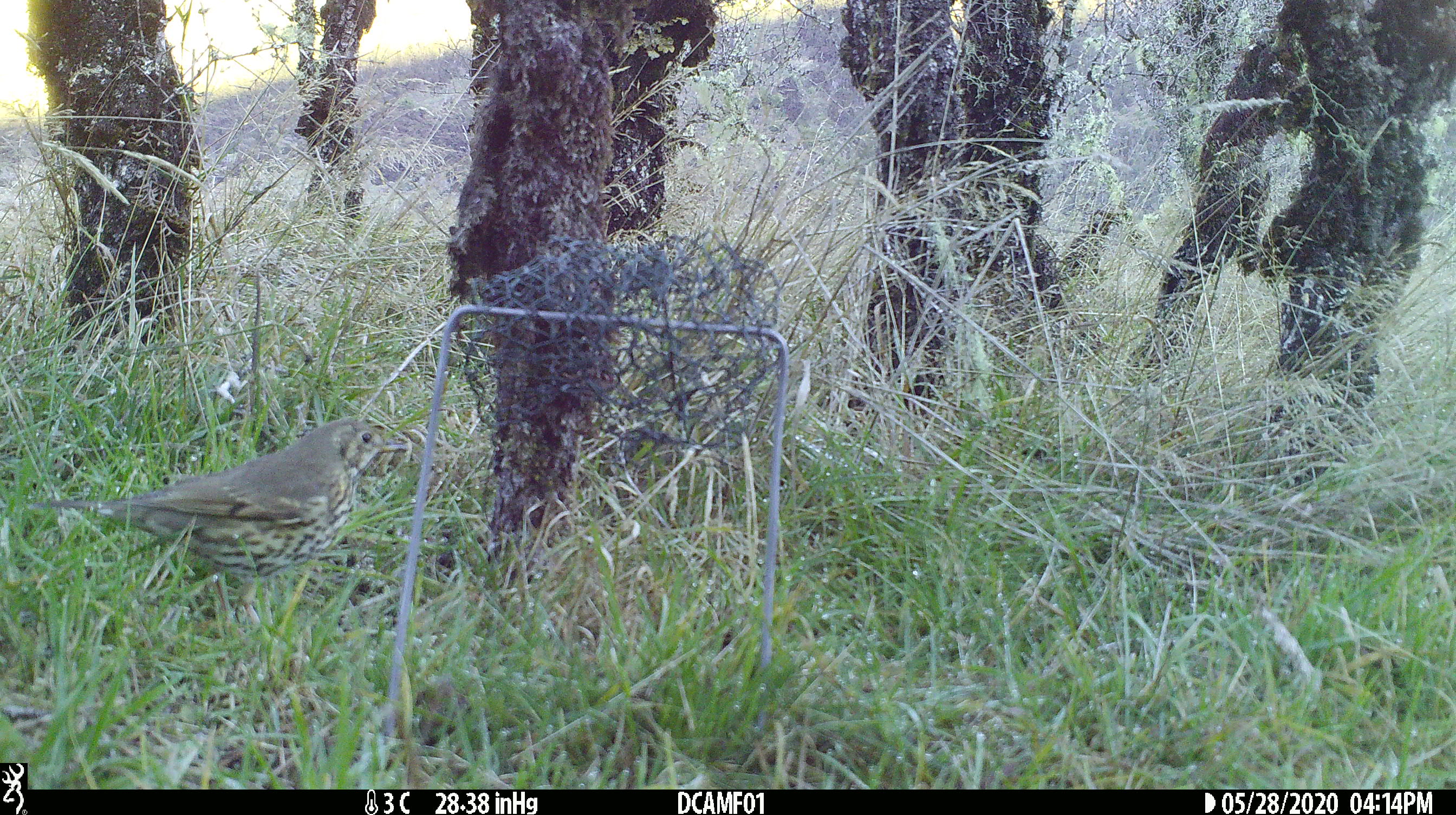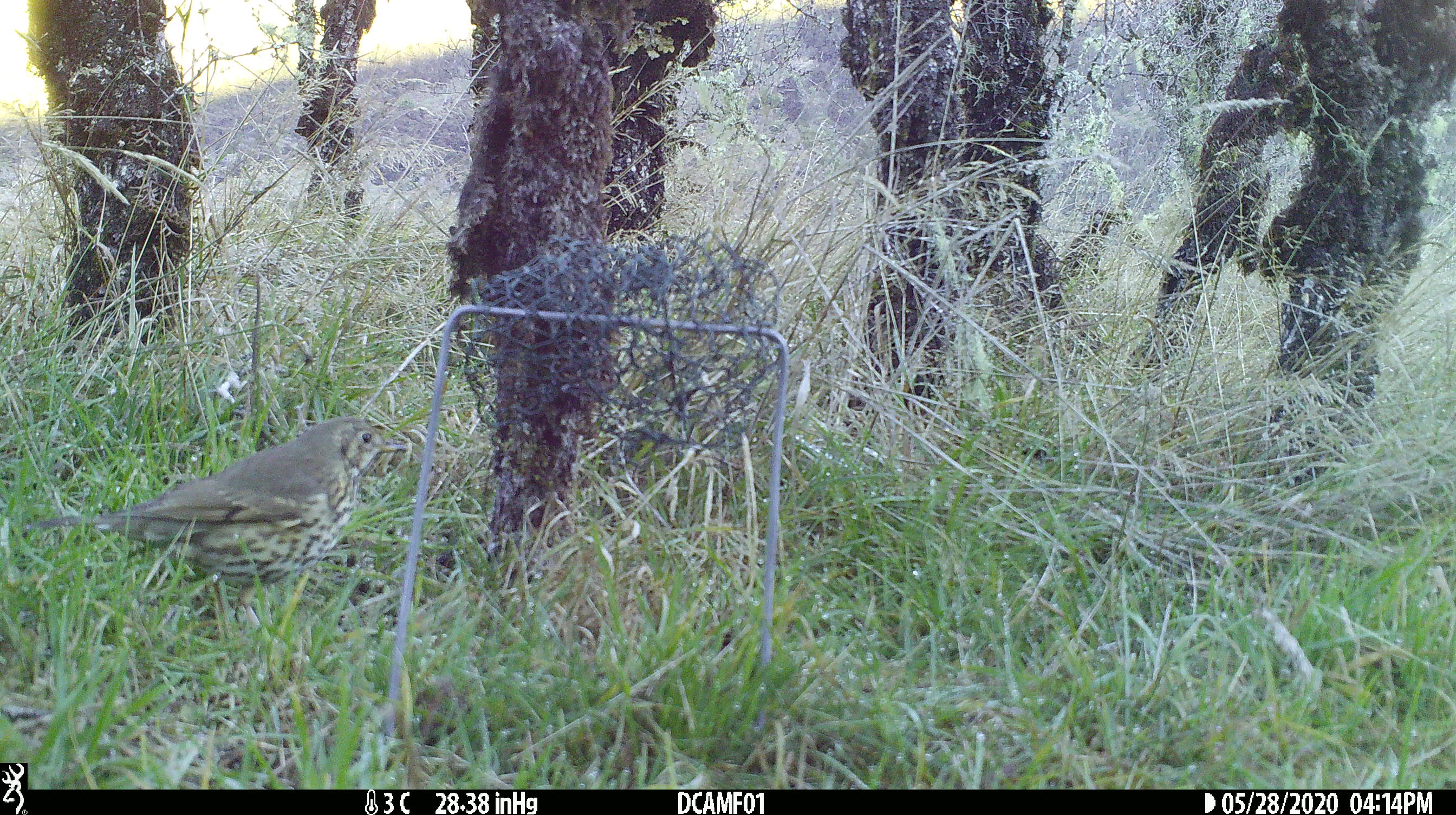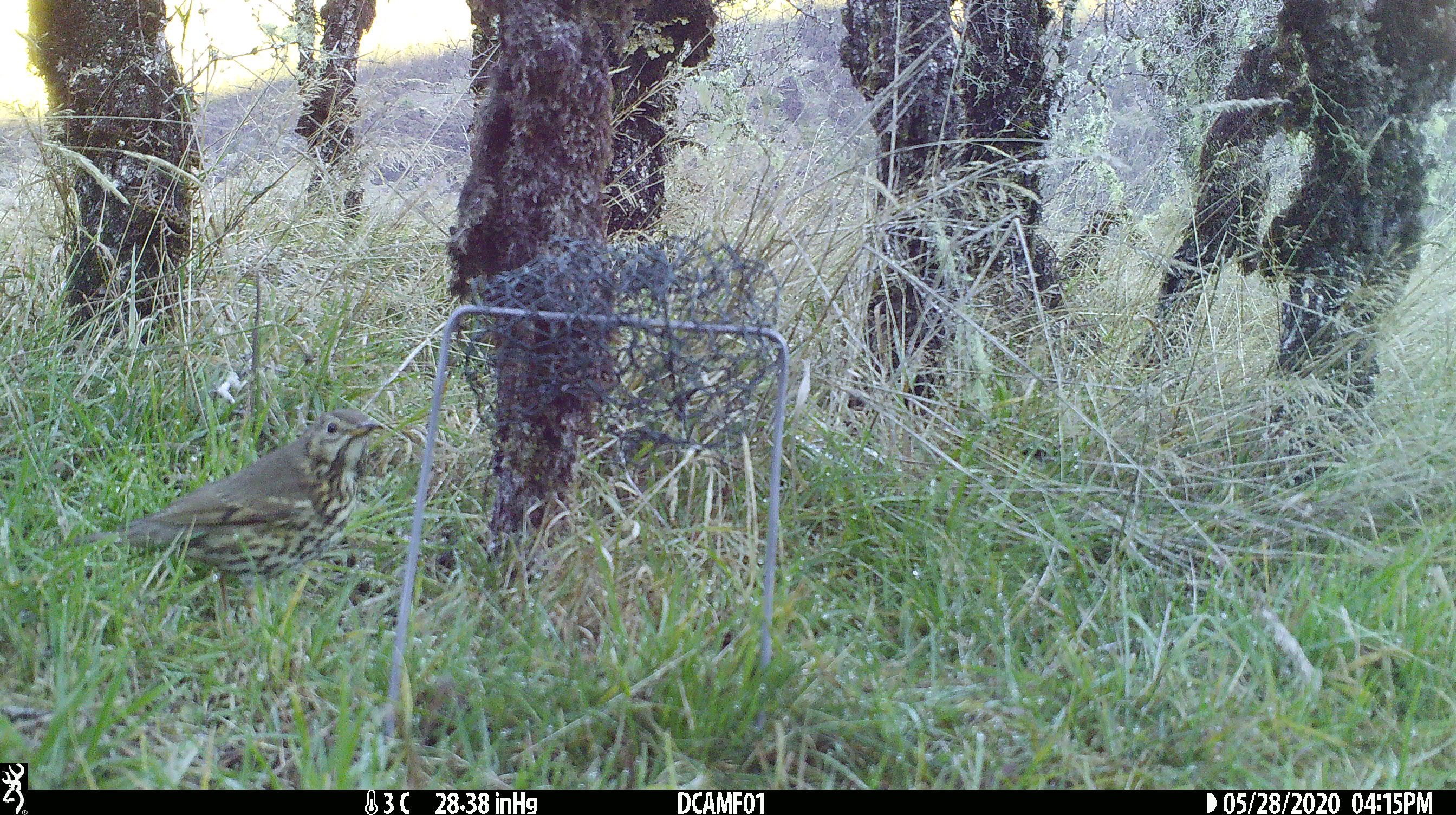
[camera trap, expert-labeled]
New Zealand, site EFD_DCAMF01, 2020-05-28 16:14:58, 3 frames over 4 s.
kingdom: Animalia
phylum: Chordata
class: Aves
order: Passeriformes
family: Turdidae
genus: Turdus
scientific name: Turdus philomelos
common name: song thrush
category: thrush